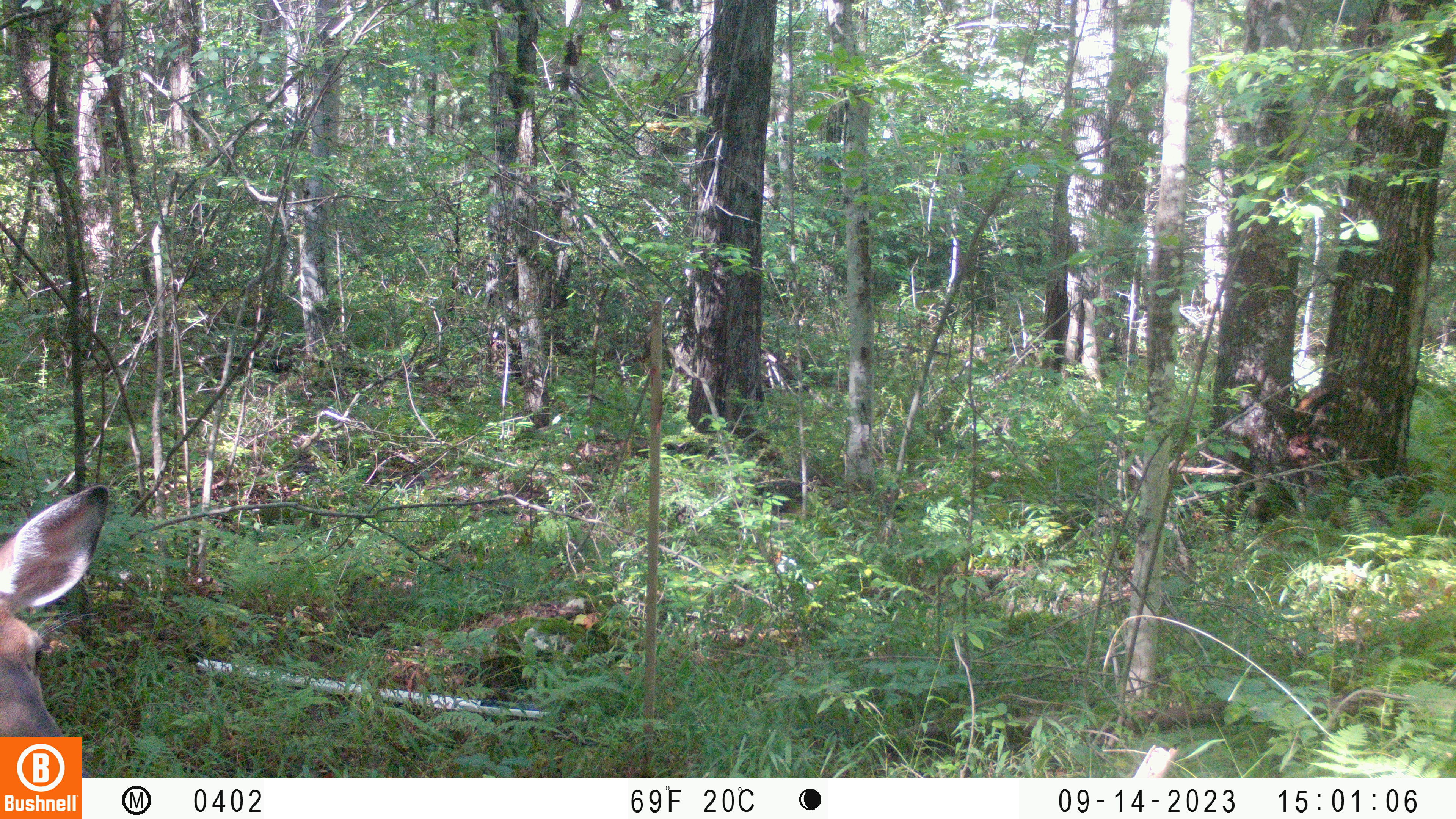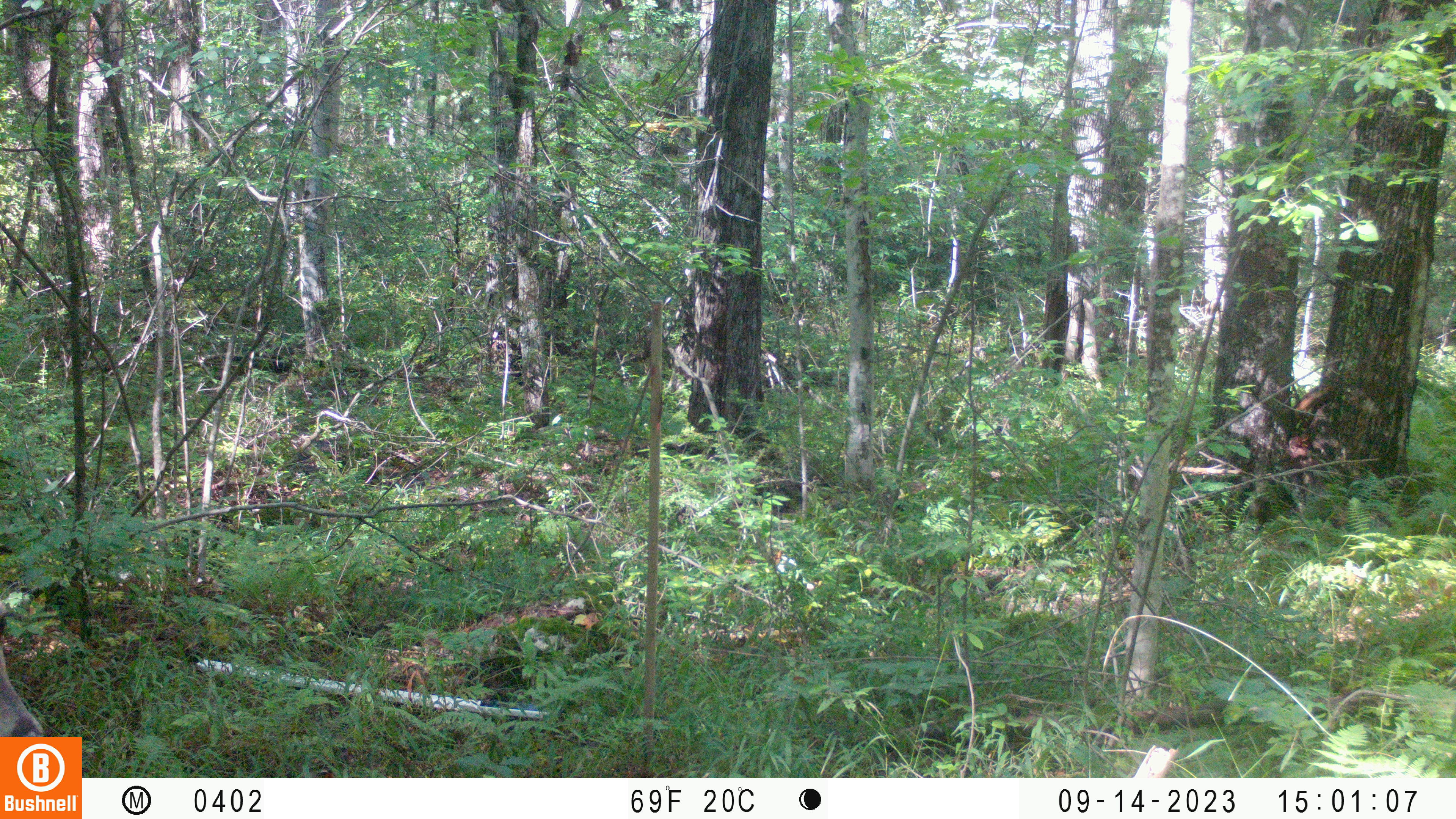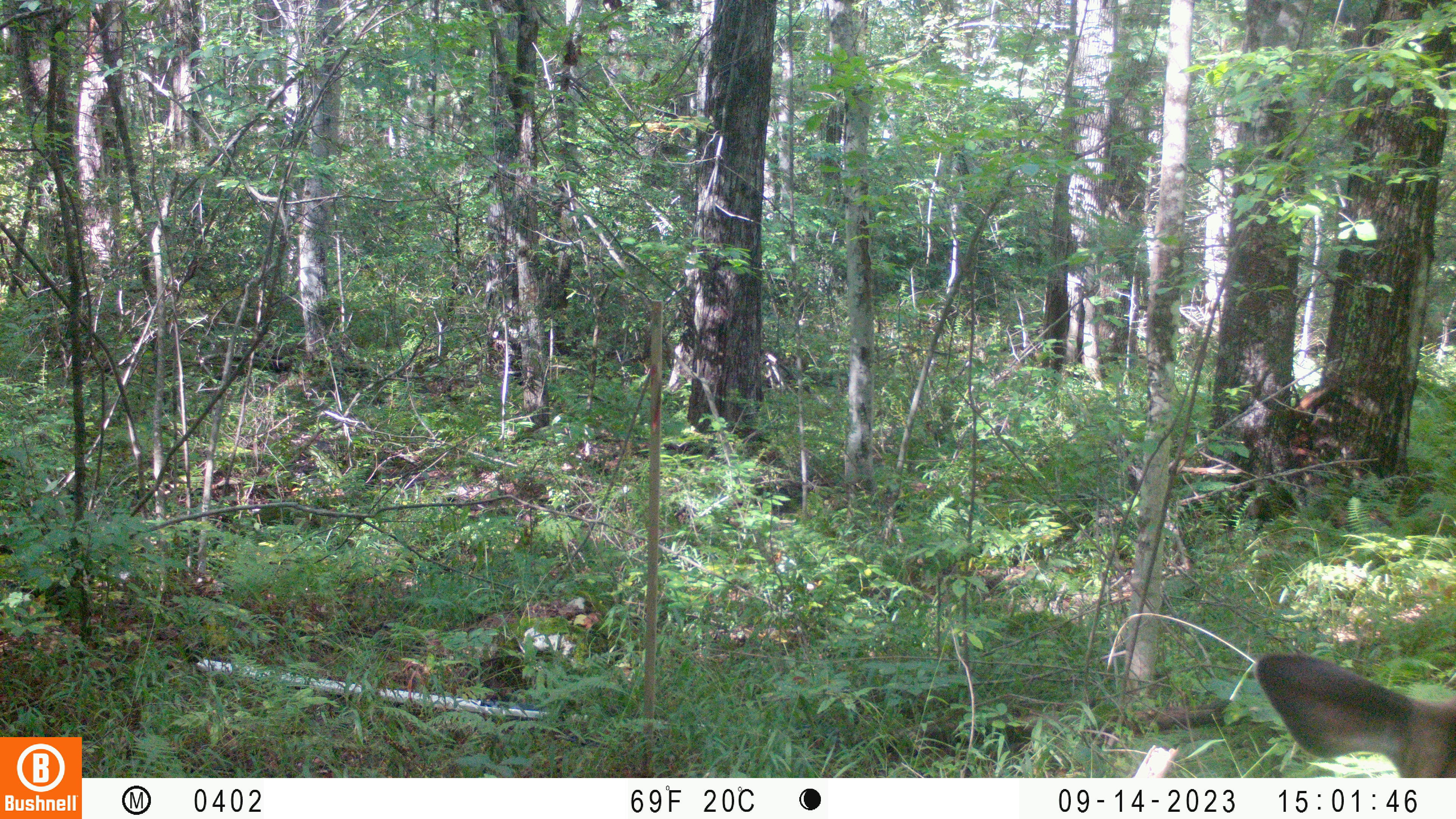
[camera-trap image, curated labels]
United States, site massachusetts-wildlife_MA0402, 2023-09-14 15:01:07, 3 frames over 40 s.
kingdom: Animalia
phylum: Chordata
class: Mammalia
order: Artiodactyla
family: Cervidae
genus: Odocoileus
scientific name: Odocoileus virginianus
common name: white-tailed deer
White-tailed deer (Odocoileus virginianus).